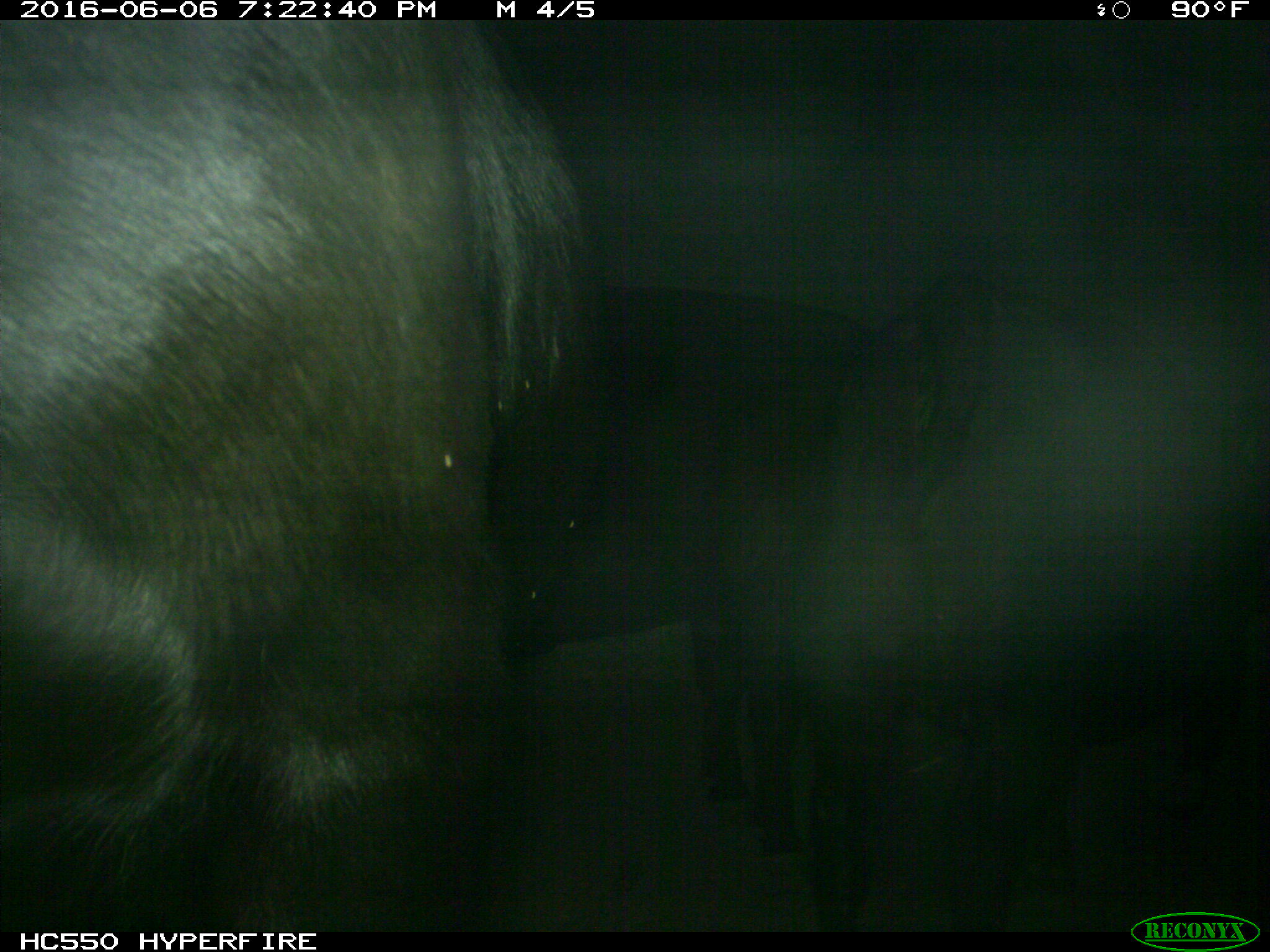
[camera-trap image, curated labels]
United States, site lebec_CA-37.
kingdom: Animalia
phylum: Chordata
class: Mammalia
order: Artiodactyla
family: Bovidae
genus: Bos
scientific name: Bos taurus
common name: domestic cow